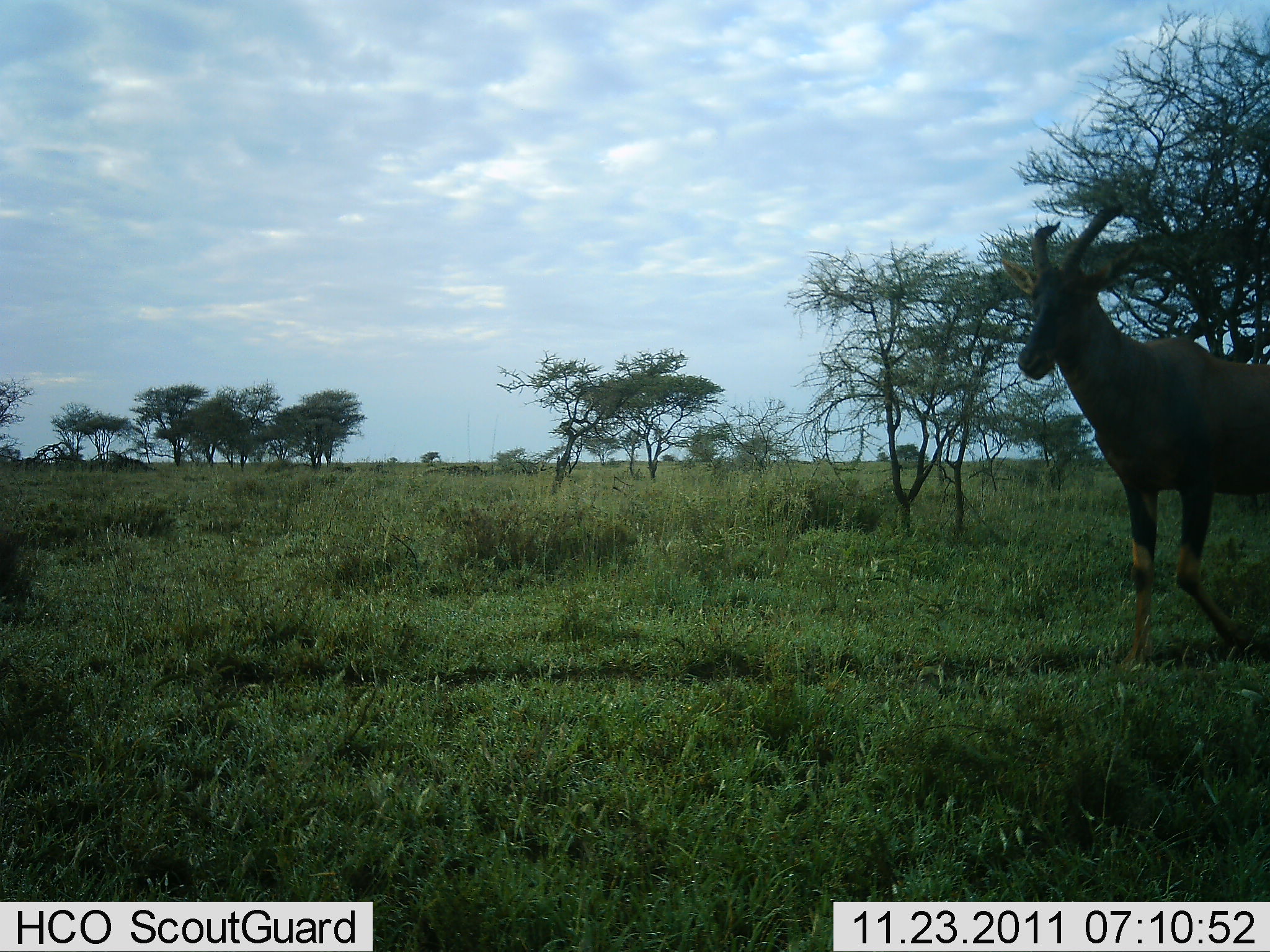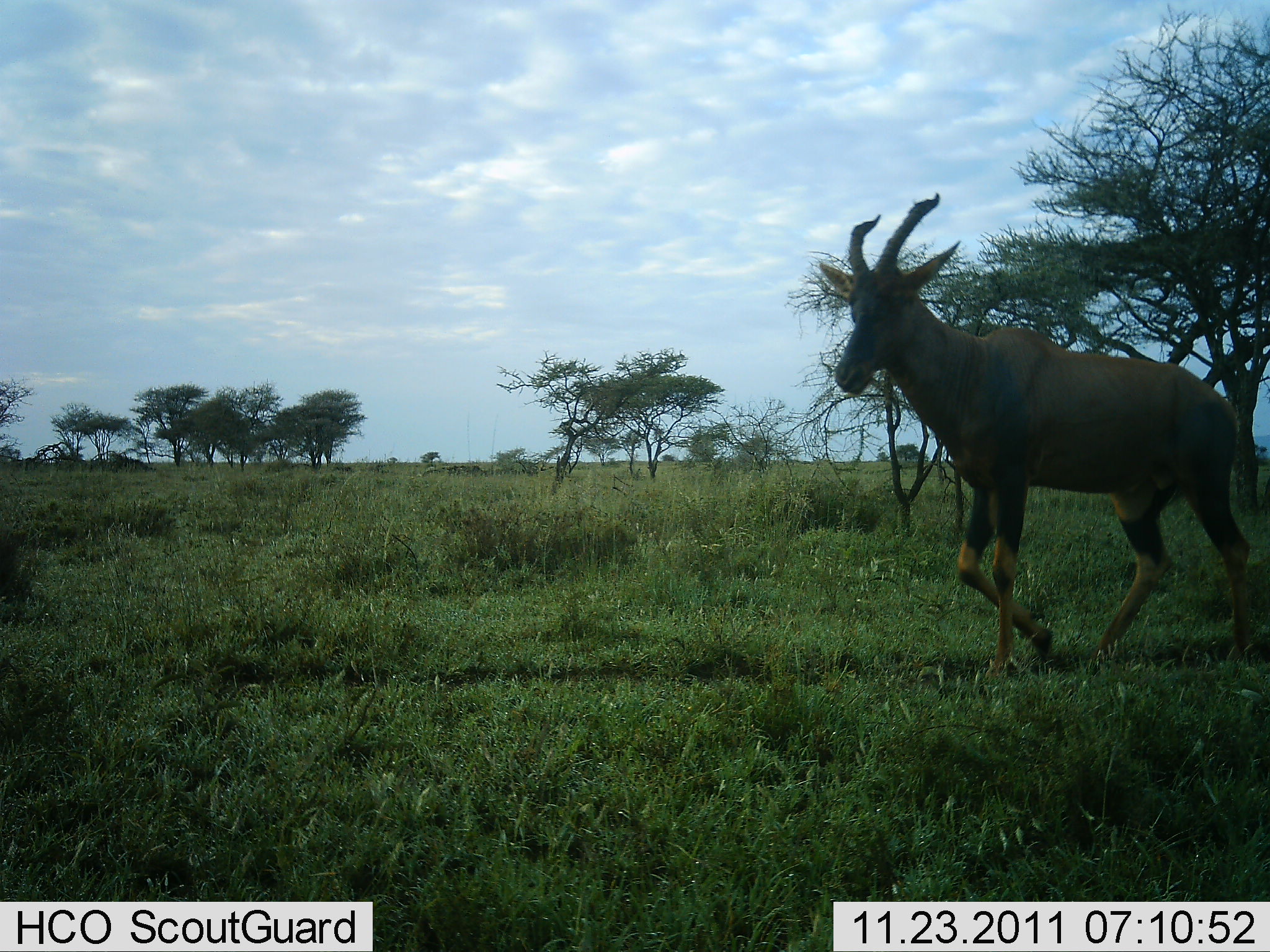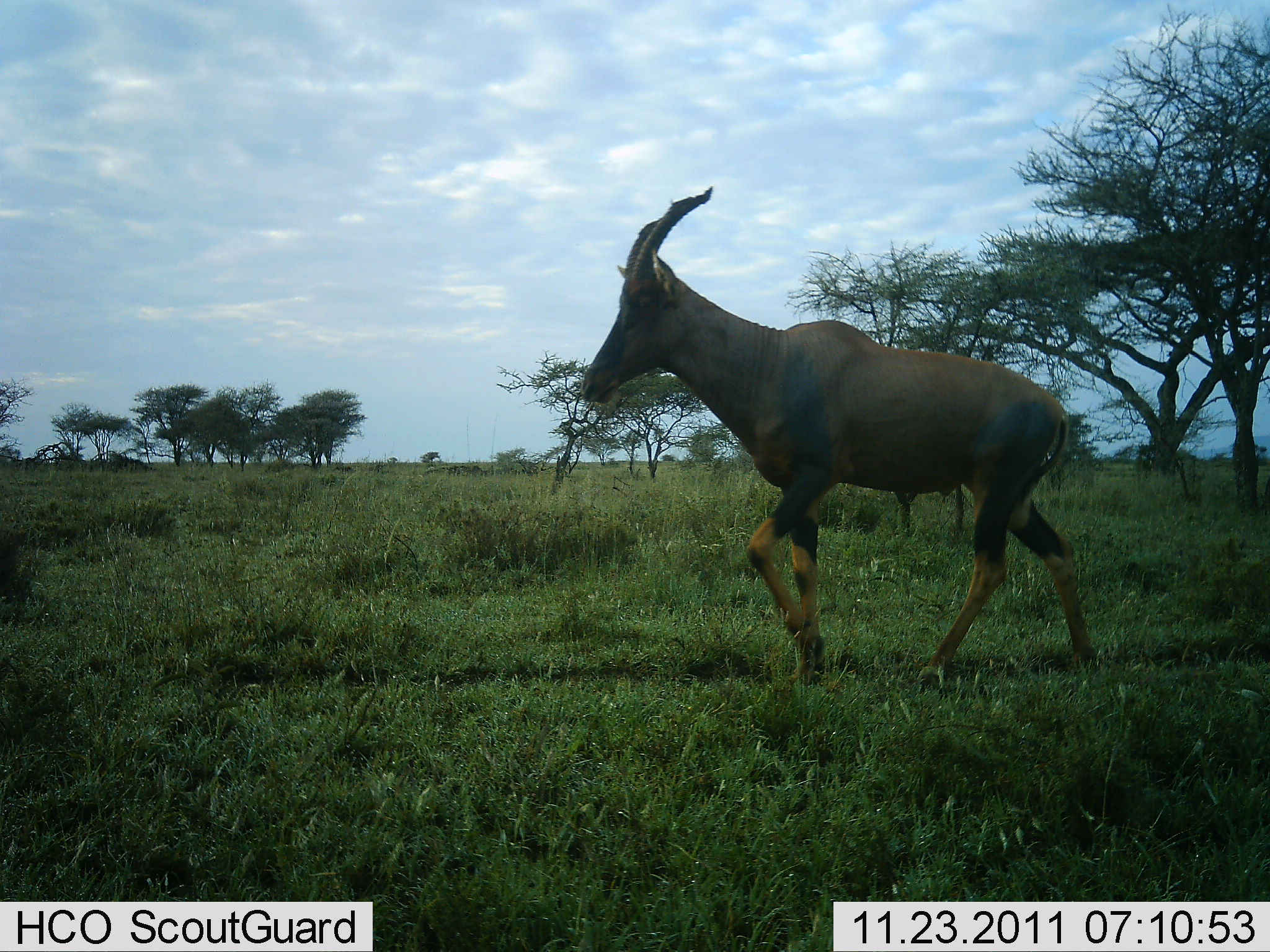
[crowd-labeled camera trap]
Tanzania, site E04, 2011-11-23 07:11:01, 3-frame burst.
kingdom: Animalia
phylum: Chordata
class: Mammalia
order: Artiodactyla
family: Bovidae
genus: Damaliscus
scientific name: Damaliscus lunatus jimela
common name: topi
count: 1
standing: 0%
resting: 0%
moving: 100%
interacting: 0%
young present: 0%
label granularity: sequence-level